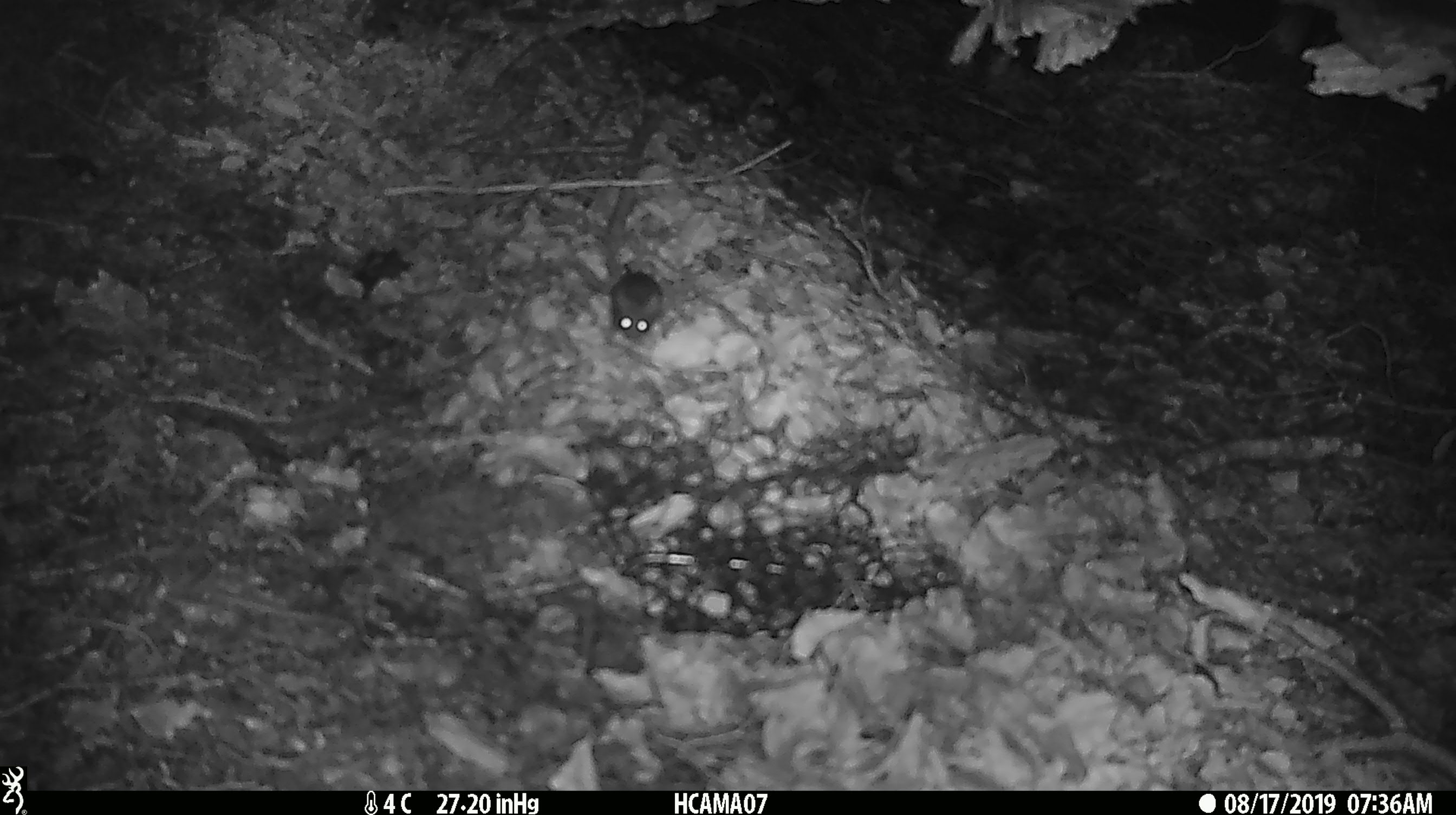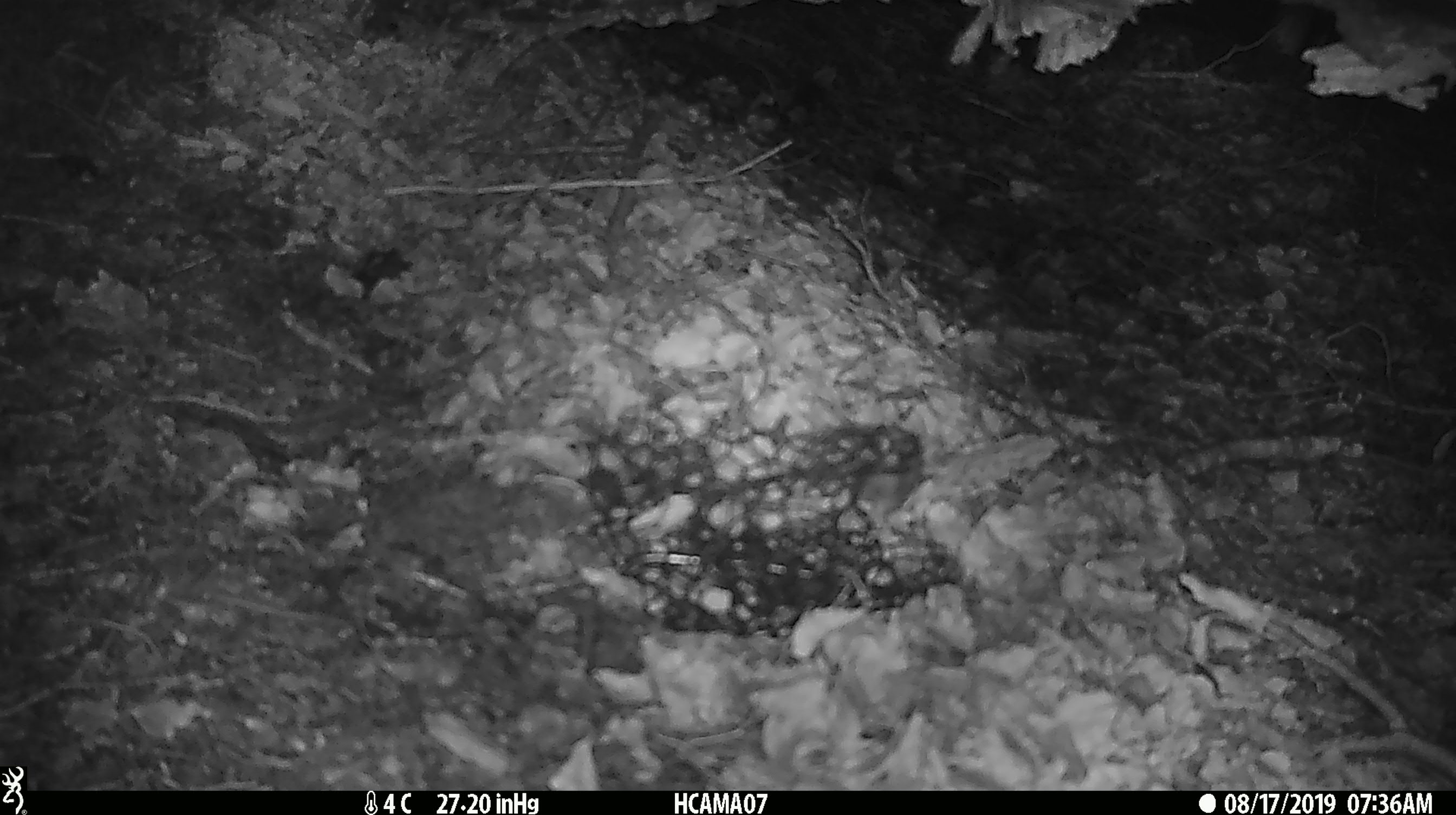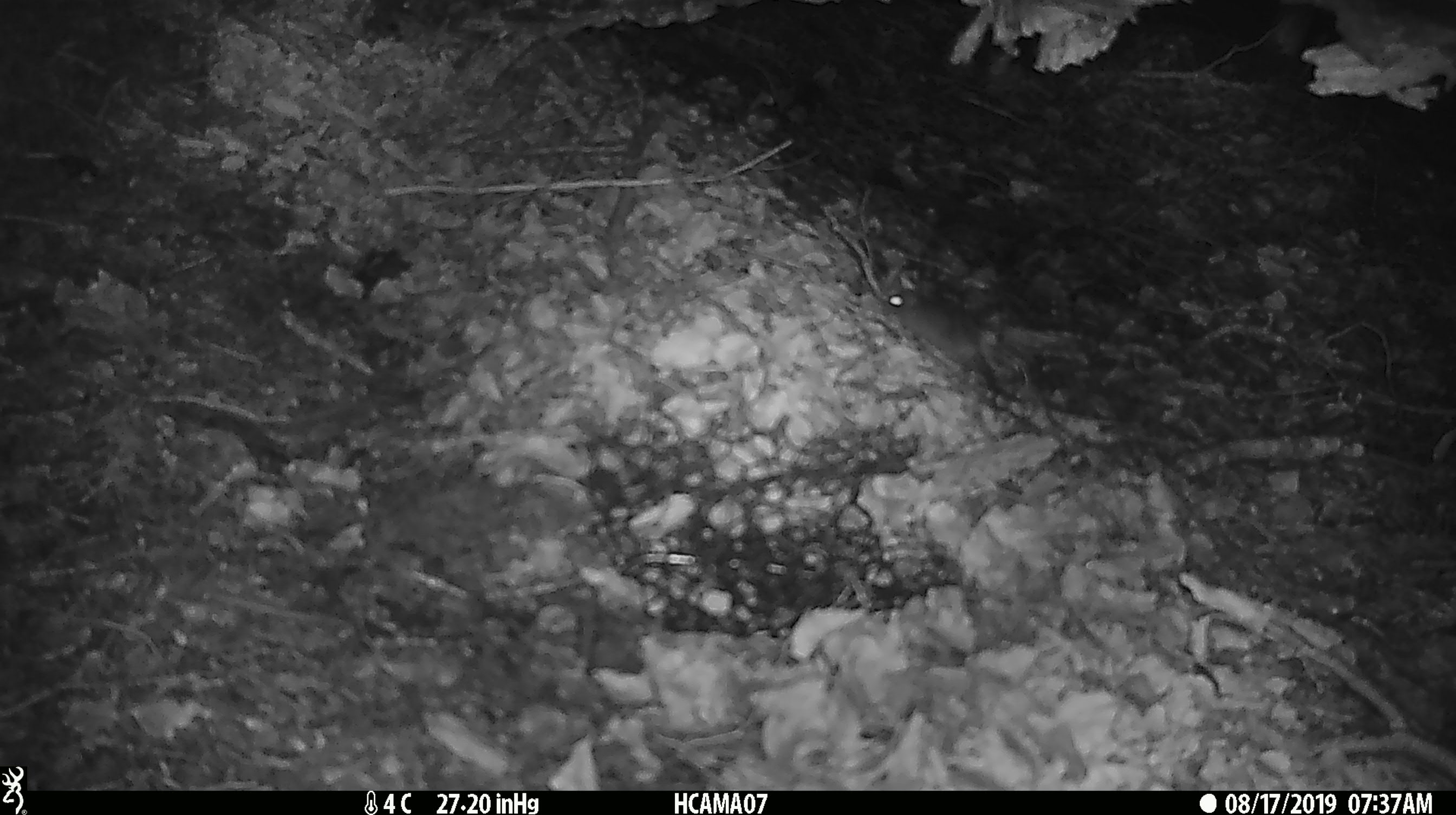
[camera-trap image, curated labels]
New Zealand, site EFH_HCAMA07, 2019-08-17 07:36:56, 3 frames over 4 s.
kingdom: Animalia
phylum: Chordata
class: Mammalia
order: Rodentia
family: Muridae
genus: Mus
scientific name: Mus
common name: mouse